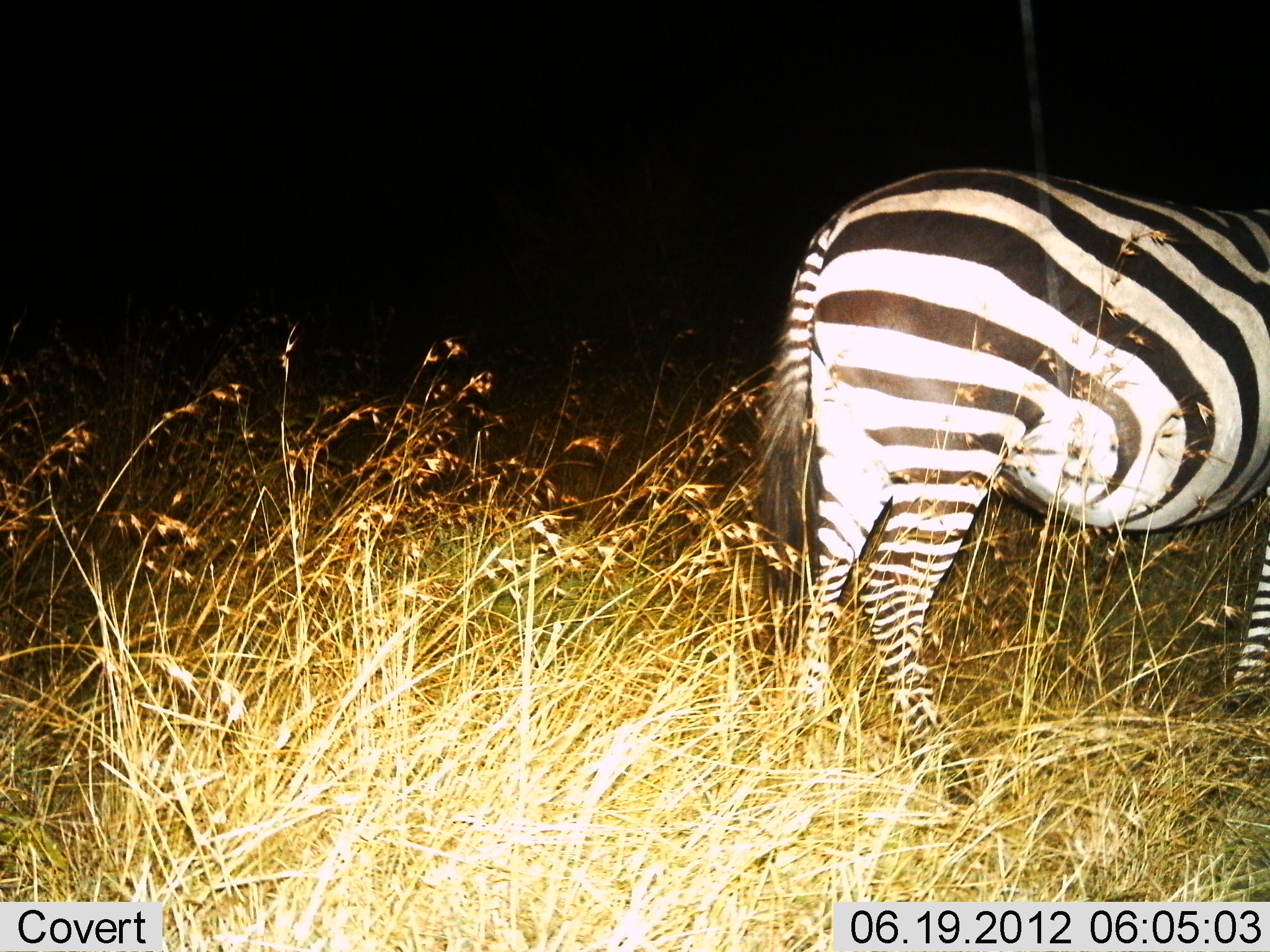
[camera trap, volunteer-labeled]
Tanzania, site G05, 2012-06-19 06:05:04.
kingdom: Animalia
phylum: Chordata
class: Mammalia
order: Perissodactyla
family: Equidae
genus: Equus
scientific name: Equus quagga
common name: plains zebra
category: zebra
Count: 1.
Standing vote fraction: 80%.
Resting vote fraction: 0%.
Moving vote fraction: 20%.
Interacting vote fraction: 0%.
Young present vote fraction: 0%.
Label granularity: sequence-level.